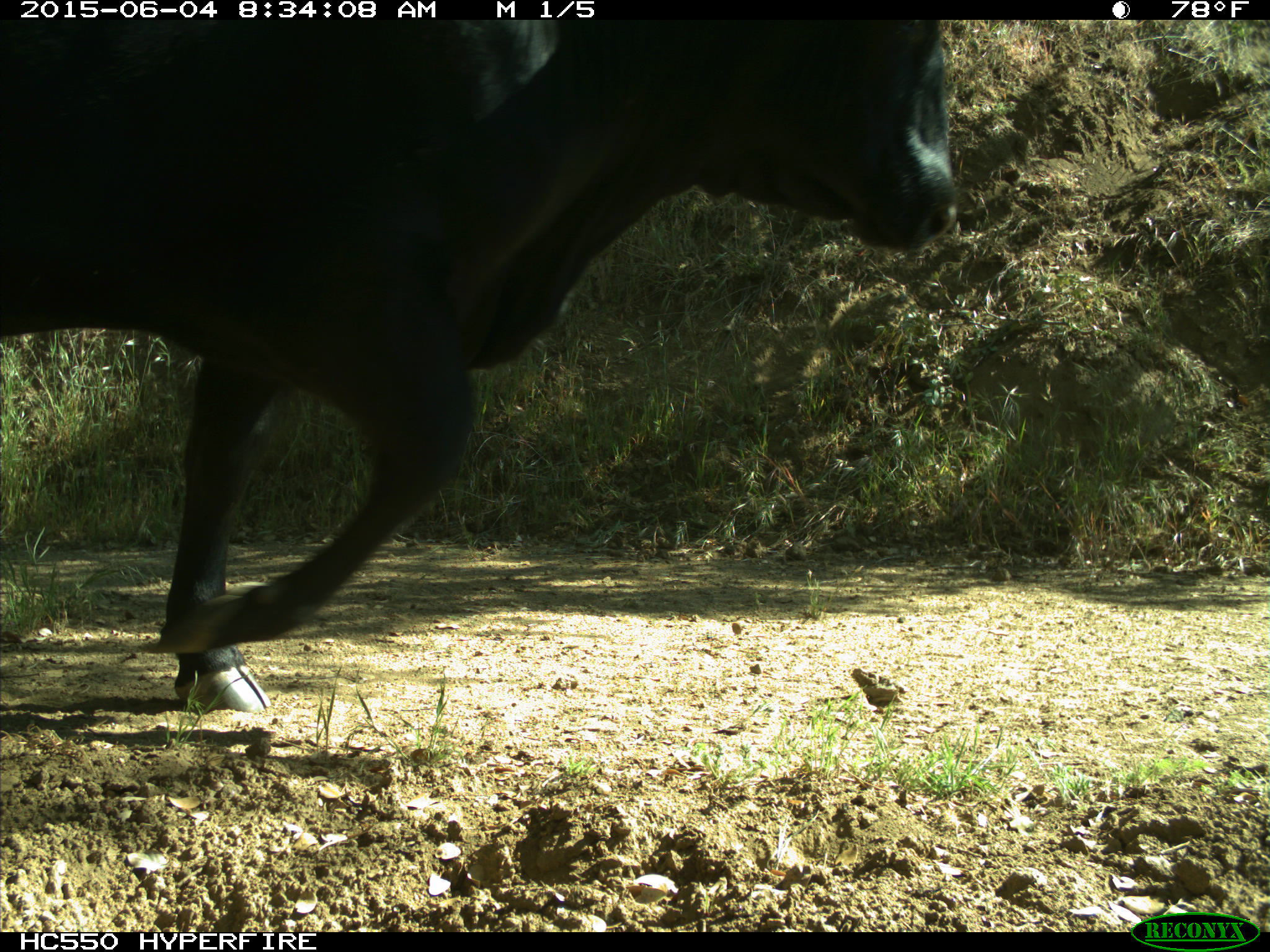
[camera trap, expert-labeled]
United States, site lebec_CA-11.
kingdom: Animalia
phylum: Chordata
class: Mammalia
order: Artiodactyla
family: Bovidae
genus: Bos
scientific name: Bos taurus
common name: domestic cow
Bos taurus (domestic cow).